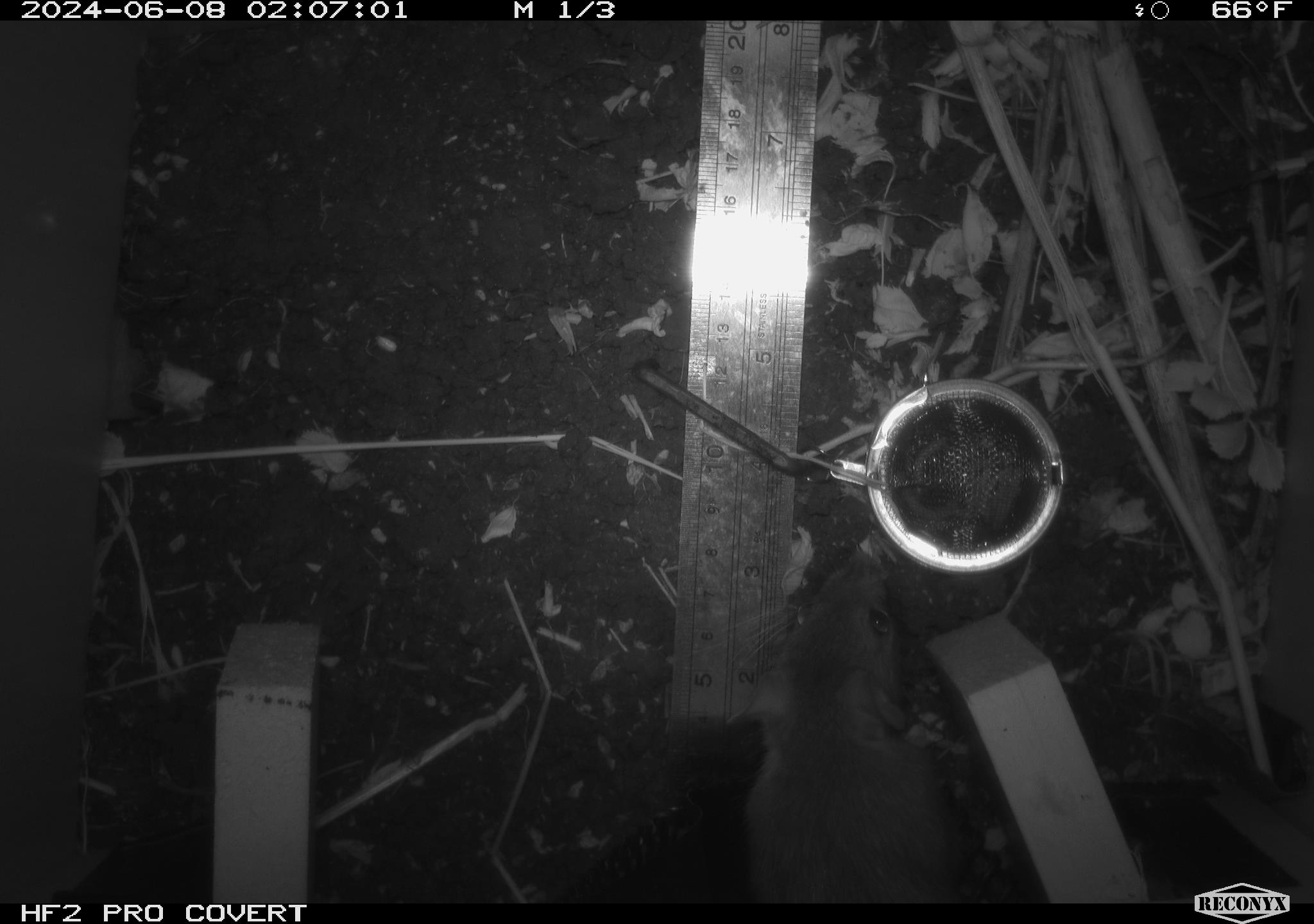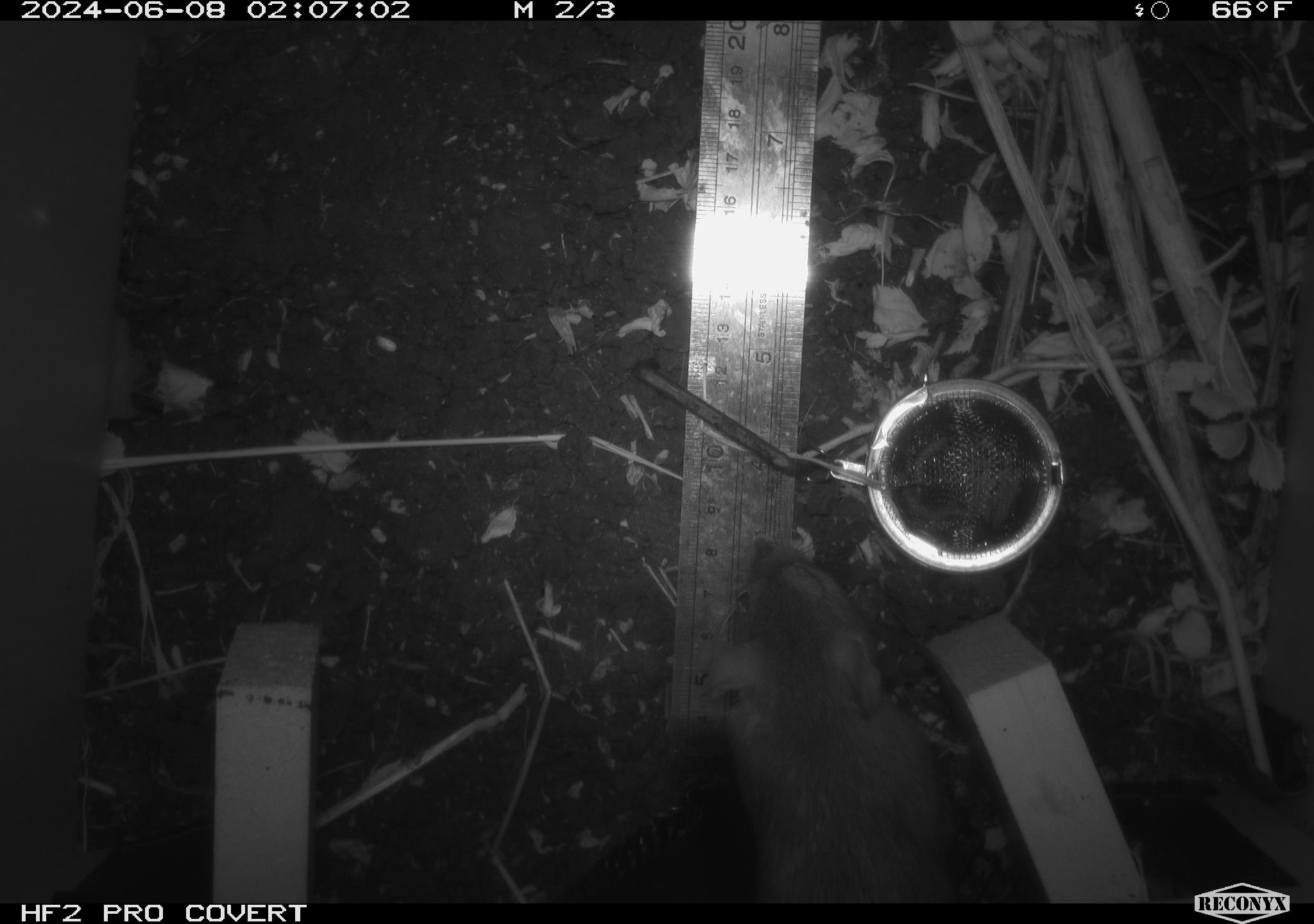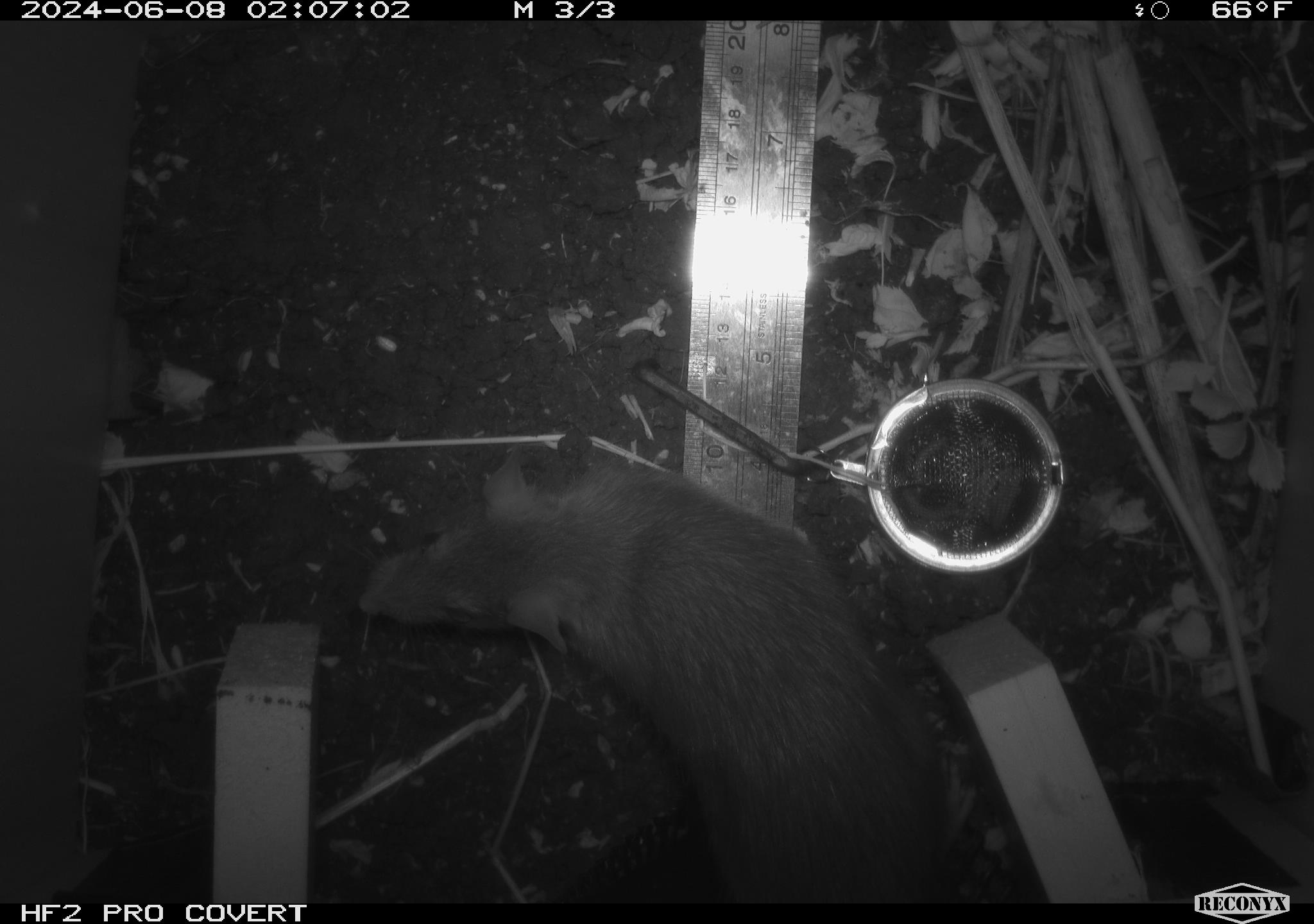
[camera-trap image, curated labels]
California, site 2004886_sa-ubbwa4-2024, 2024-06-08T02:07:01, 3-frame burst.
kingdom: Animalia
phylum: Chordata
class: Mammalia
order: Rodentia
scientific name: Rodentia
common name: woodrat or rat or mouse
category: woodrat or rat or mouse species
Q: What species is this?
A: Woodrat or rat or mouse species (woodrat or rat or mouse) (Rodentia).